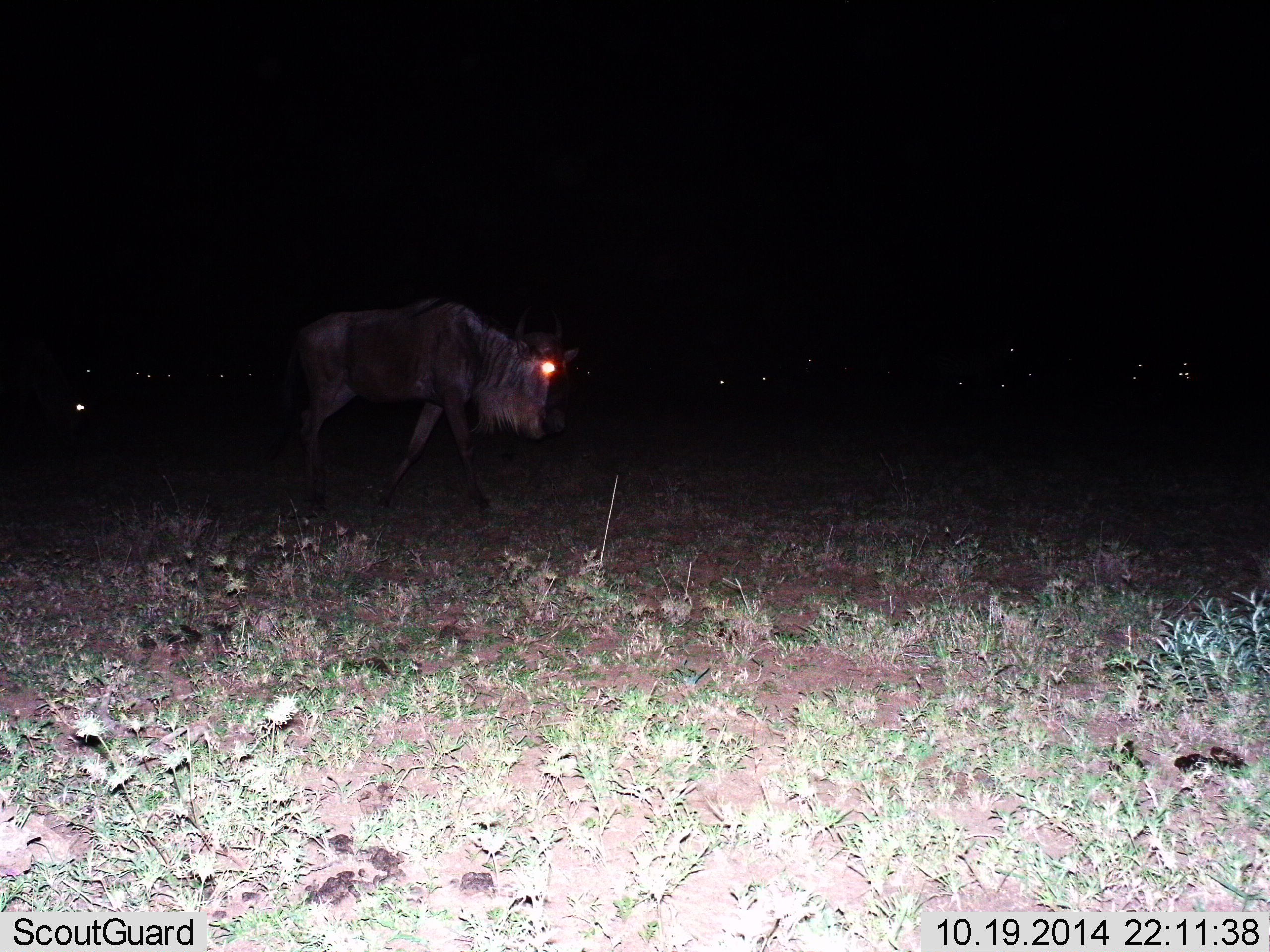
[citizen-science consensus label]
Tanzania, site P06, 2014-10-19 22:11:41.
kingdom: Animalia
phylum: Chordata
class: Mammalia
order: Artiodactyla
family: Bovidae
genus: Connochaetes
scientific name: Connochaetes taurinus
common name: blue wildebeest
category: wildebeest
Wildebeest (blue wildebeest) (Connochaetes taurinus), count 1. Behavior (volunteer vote fractions): standing 40%, resting 0%, moving 80%, interacting 0%. Young present (vote fraction): 0%. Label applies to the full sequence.